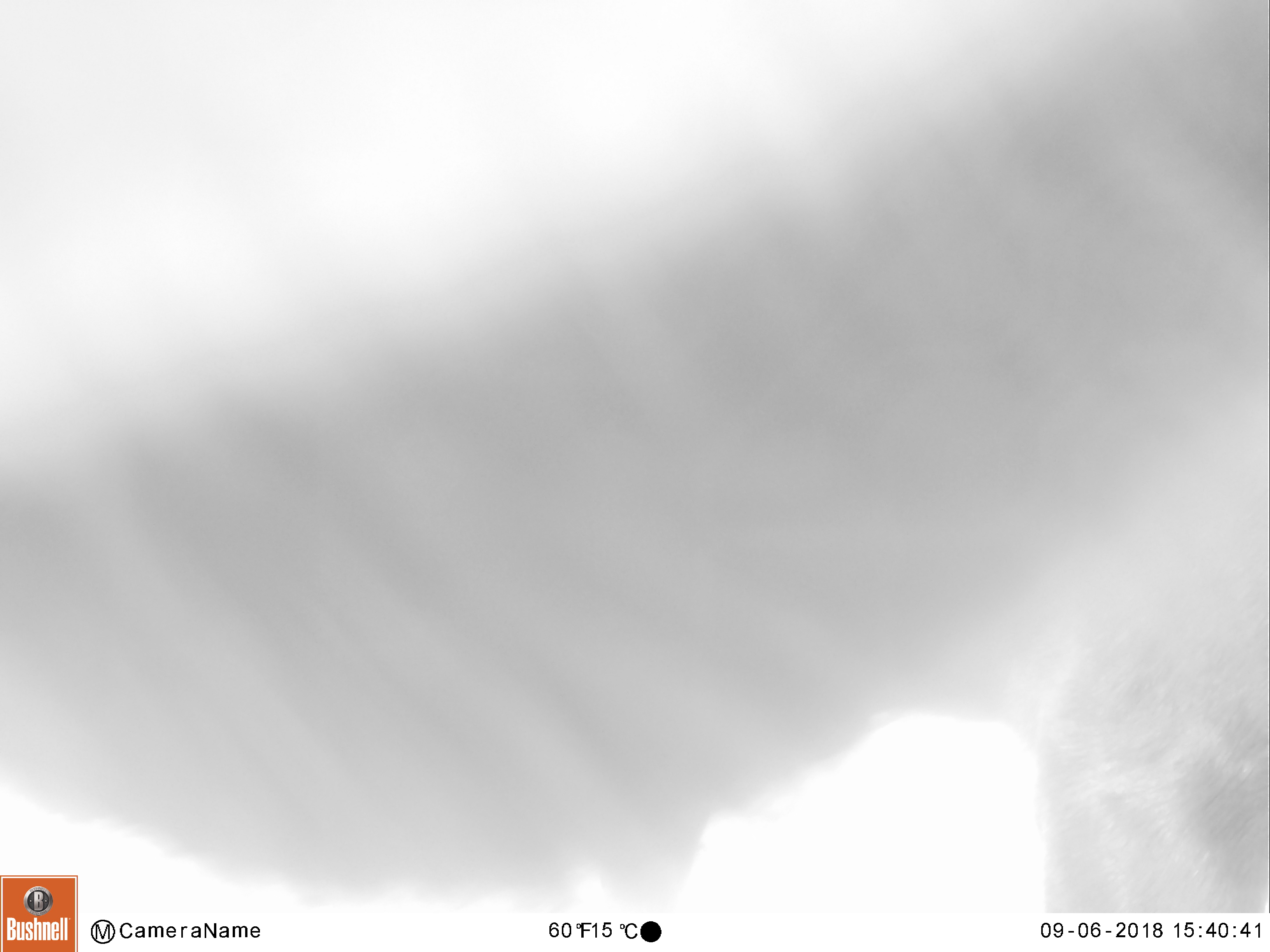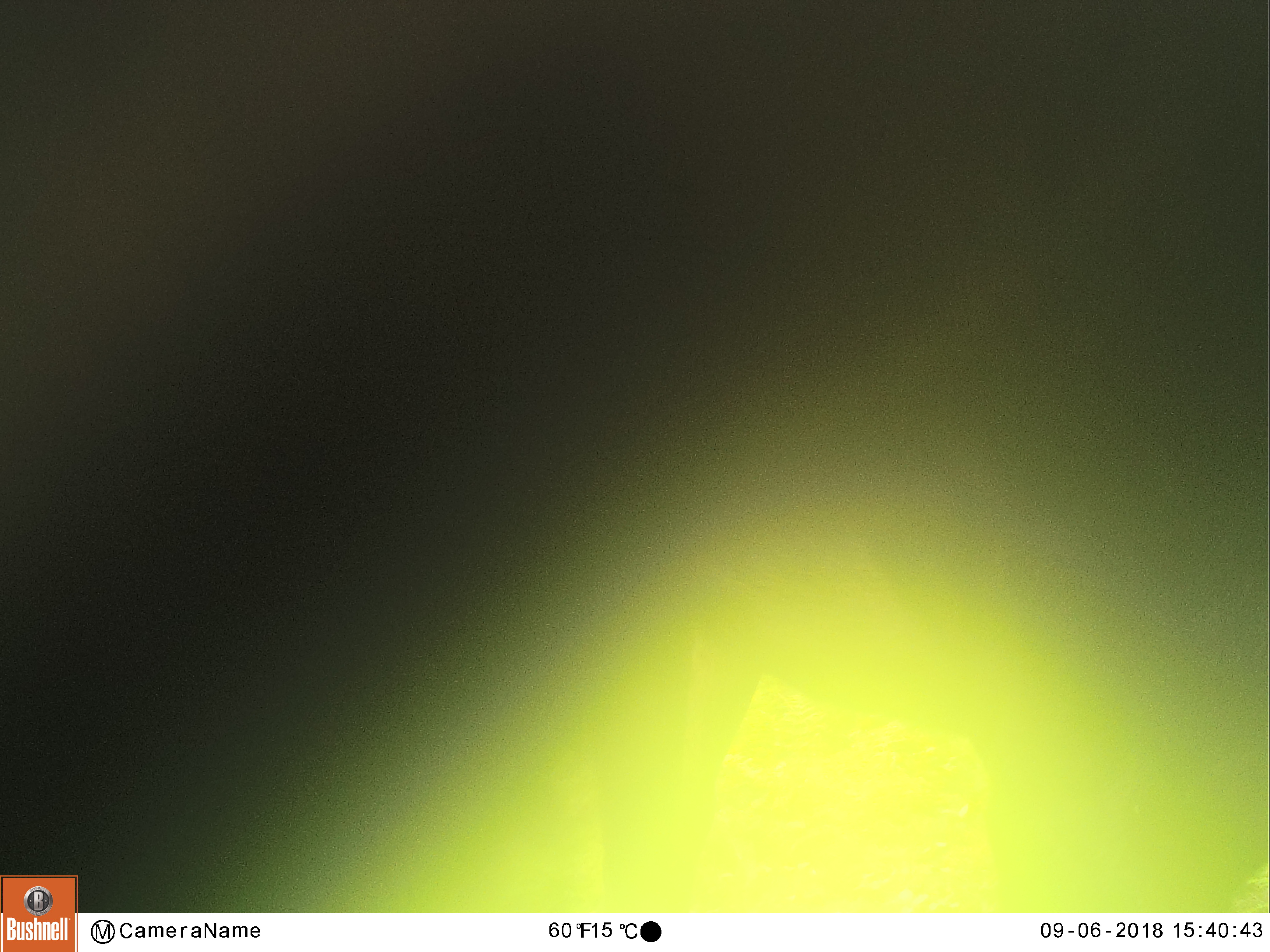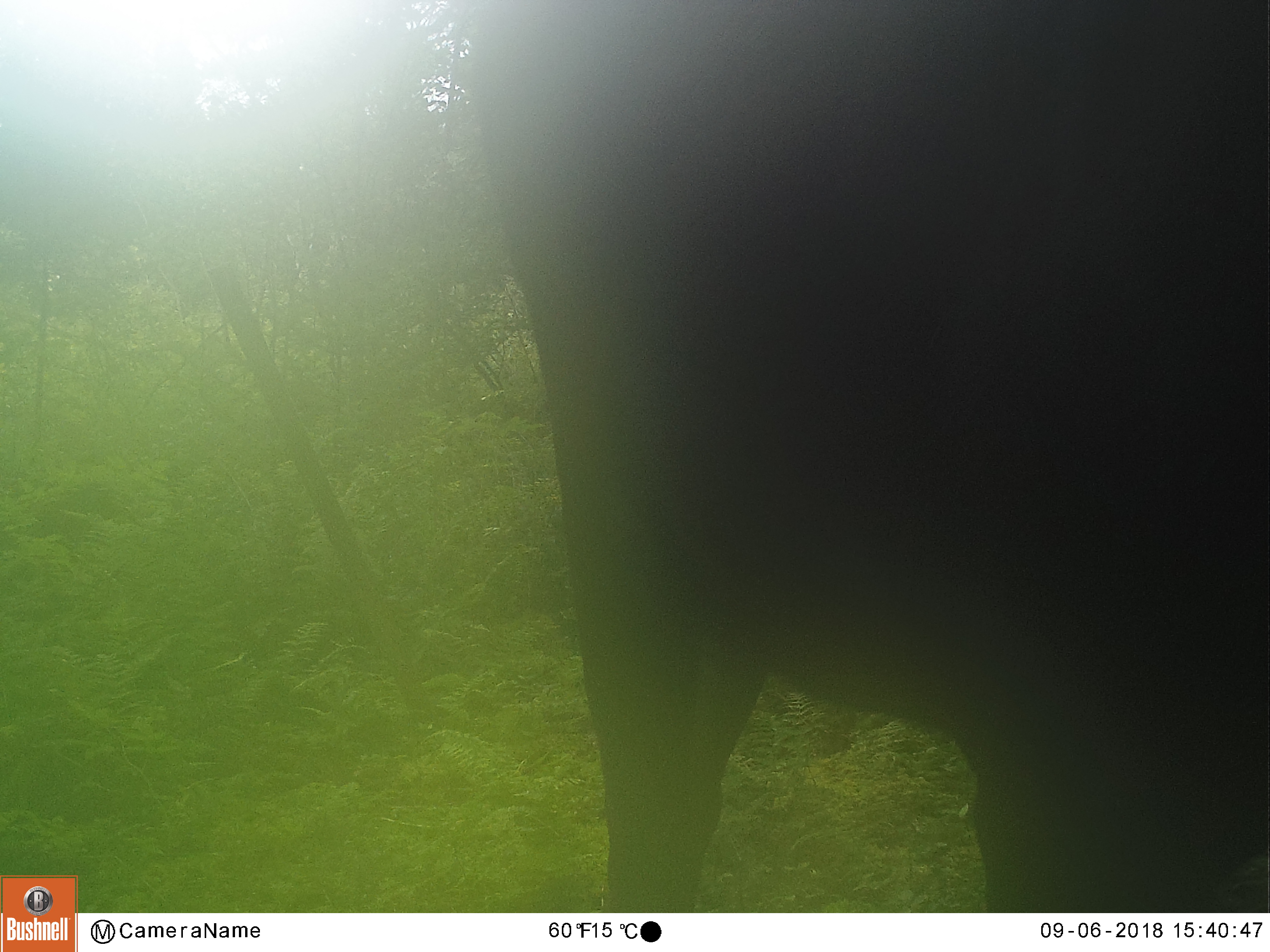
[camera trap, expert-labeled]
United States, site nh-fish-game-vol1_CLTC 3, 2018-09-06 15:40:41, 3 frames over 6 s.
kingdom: Animalia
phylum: Chordata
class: Mammalia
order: Artiodactyla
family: Cervidae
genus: Alces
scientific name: Alces alces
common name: moose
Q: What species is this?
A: Moose (Alces alces).